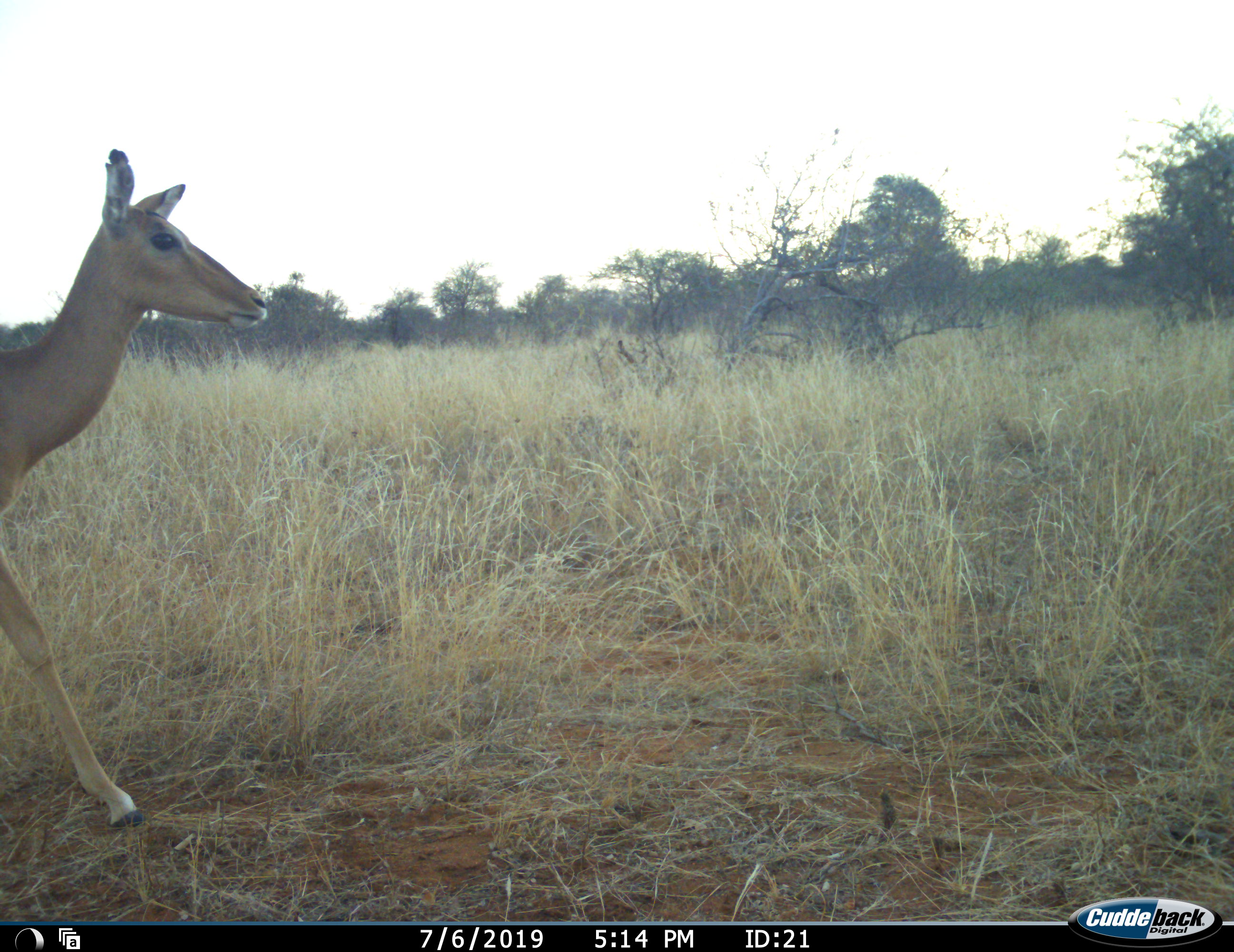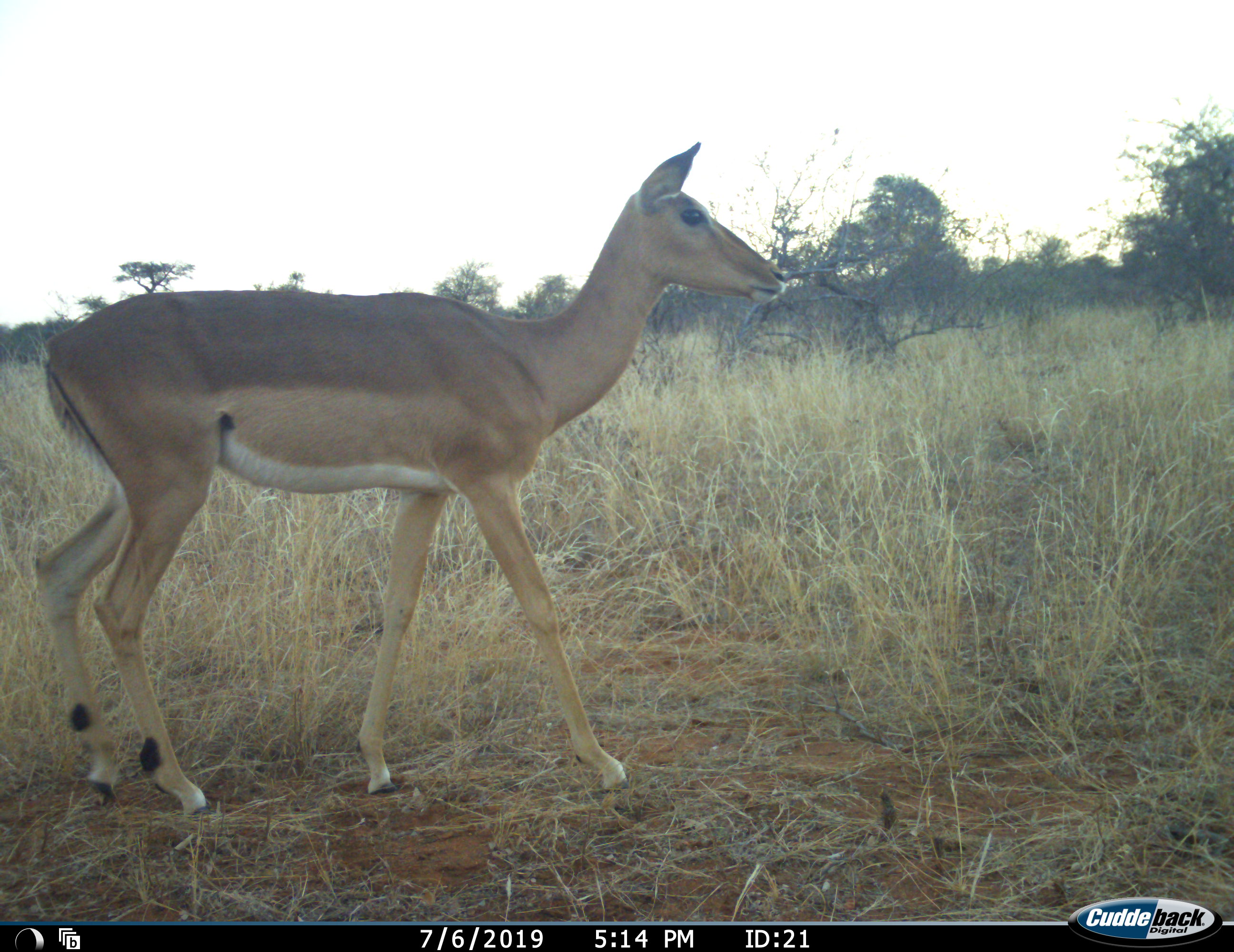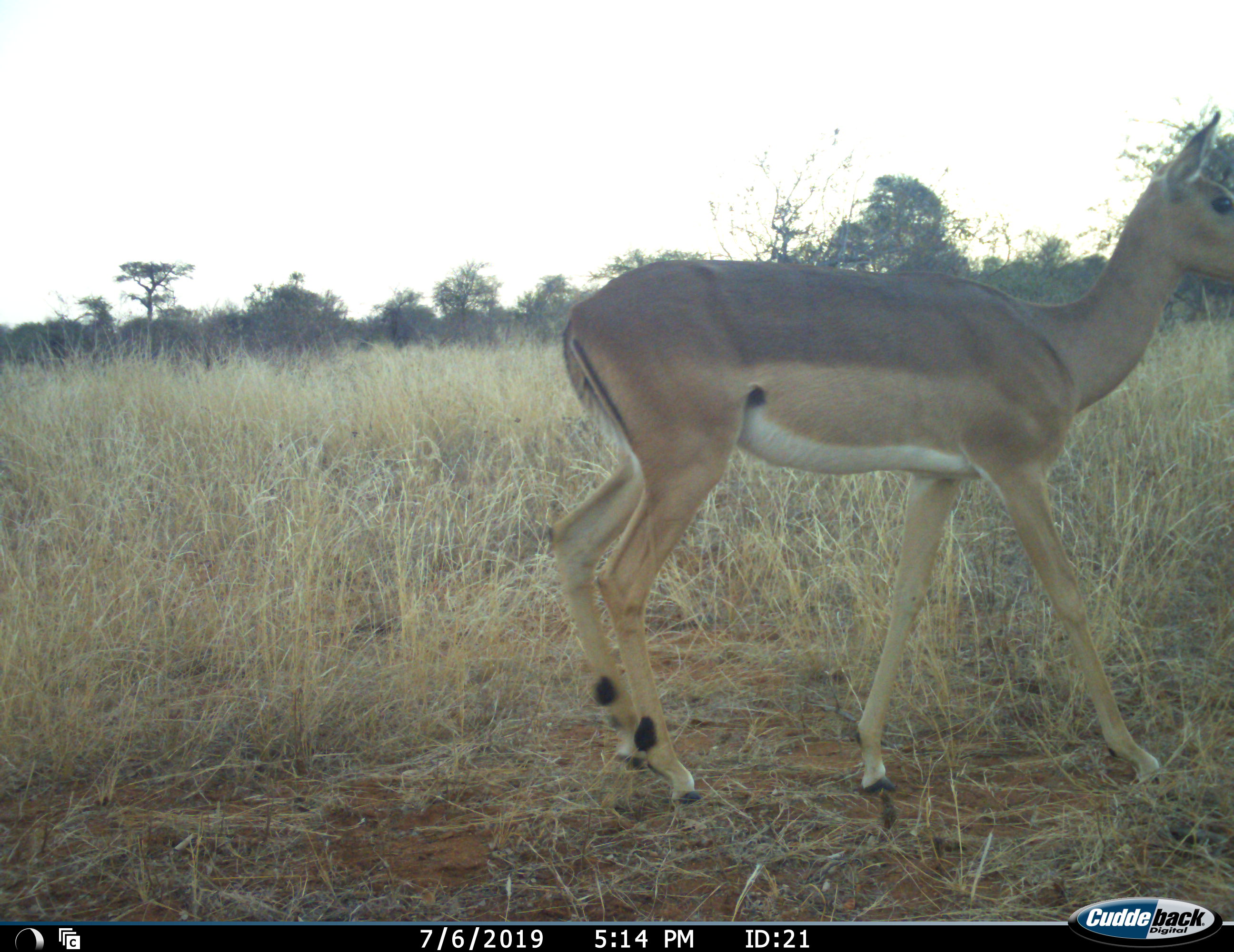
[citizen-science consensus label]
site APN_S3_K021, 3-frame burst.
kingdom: Animalia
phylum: Chordata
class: Mammalia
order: Artiodactyla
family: Bovidae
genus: Aepyceros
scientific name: Aepyceros melampus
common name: impala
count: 1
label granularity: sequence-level